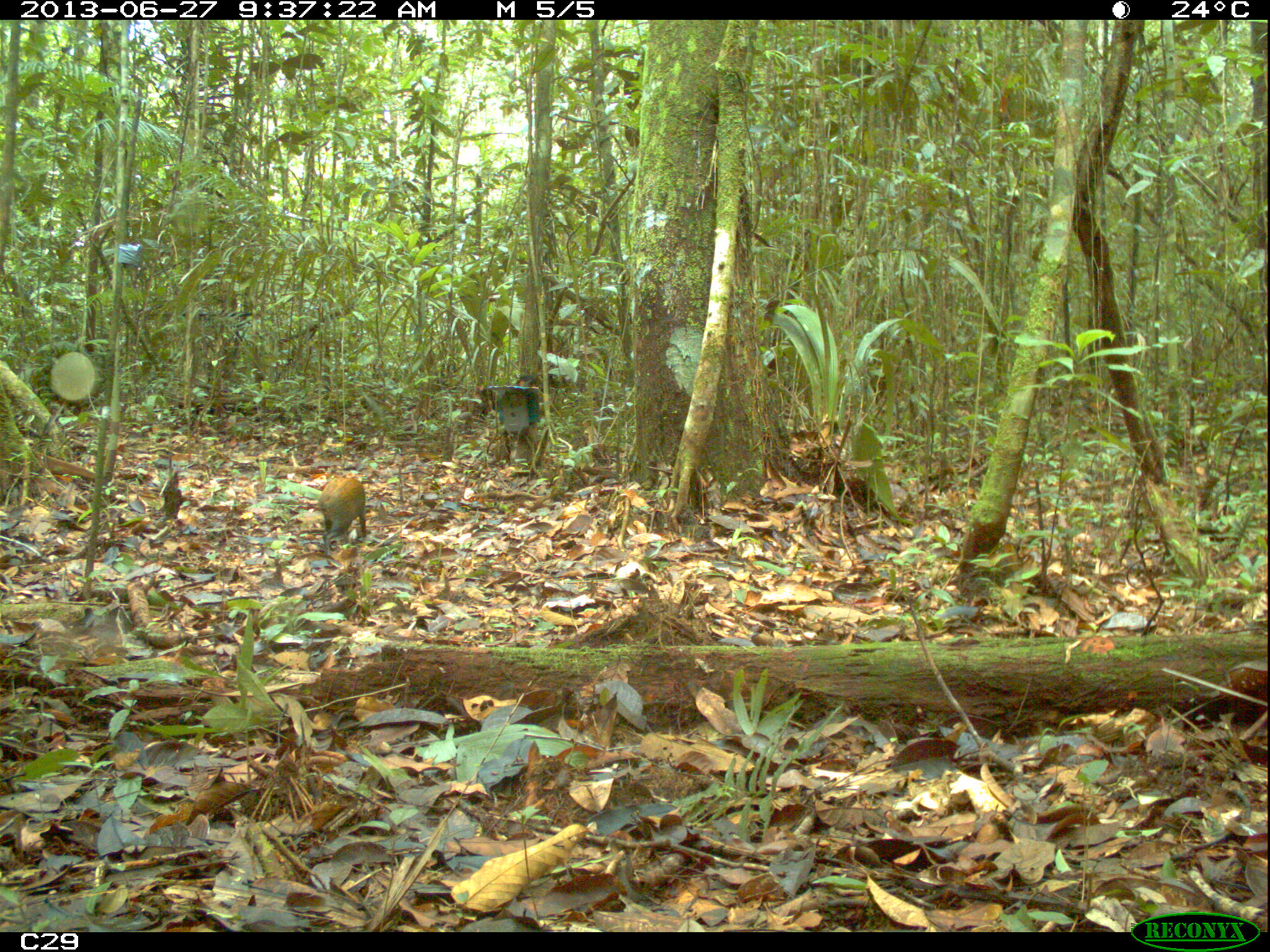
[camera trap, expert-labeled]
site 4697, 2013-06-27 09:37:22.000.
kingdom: Animalia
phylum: Chordata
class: Mammalia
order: Rodentia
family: Dasyproctidae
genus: Dasyprocta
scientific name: Dasyprocta leporina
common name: red-rumped agouti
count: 1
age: adult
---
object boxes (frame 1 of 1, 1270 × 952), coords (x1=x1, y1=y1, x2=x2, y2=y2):
dasyprocta leporina: (x1=317, y1=477, x2=366, y2=557)